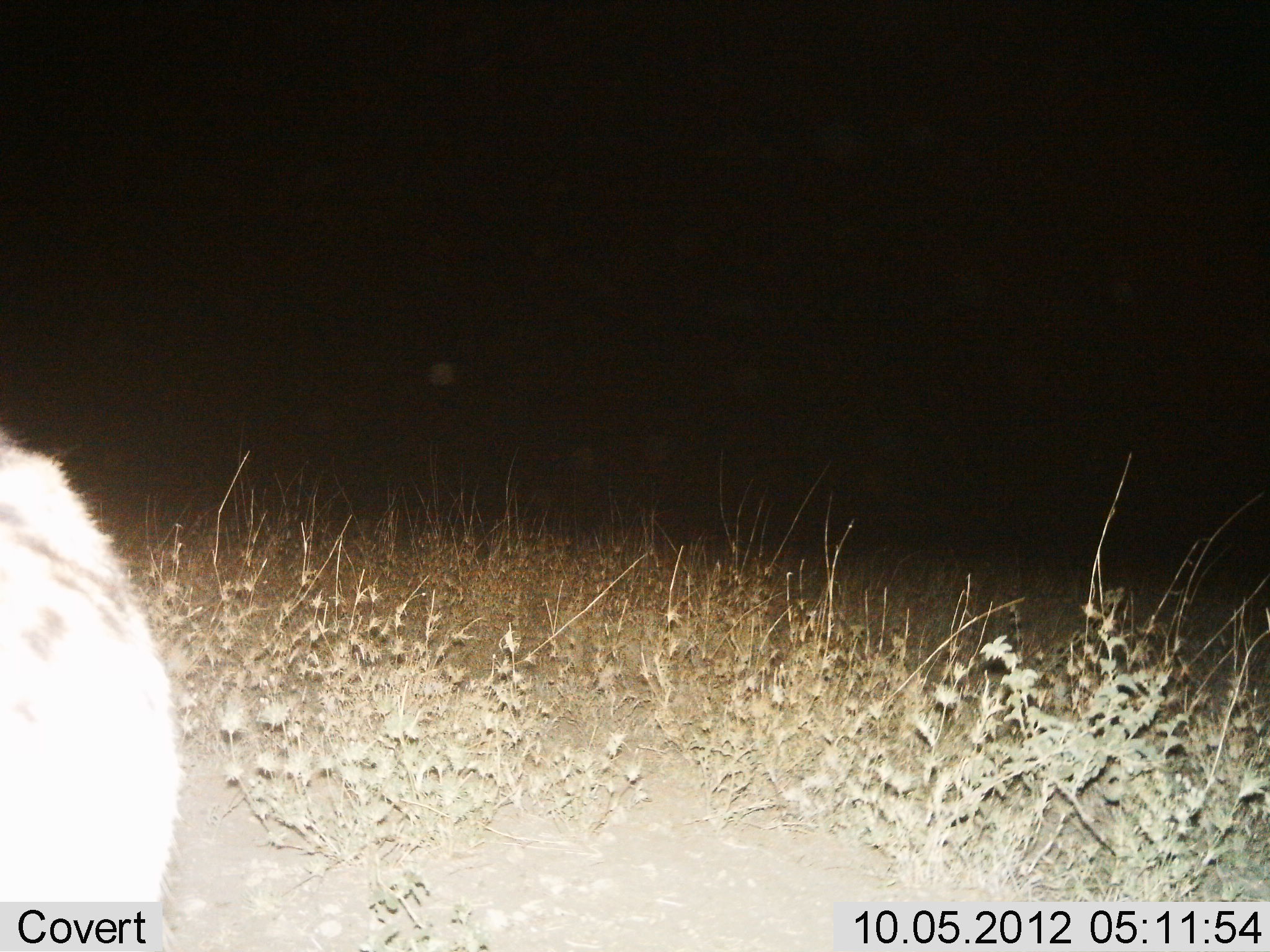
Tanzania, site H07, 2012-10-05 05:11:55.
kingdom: Animalia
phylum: Chordata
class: Mammalia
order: Carnivora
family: Hyaenidae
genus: Crocuta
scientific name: Crocuta crocuta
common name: spotted hyena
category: hyenaspotted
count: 1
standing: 100%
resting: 0%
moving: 0%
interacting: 0%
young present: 0%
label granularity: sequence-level